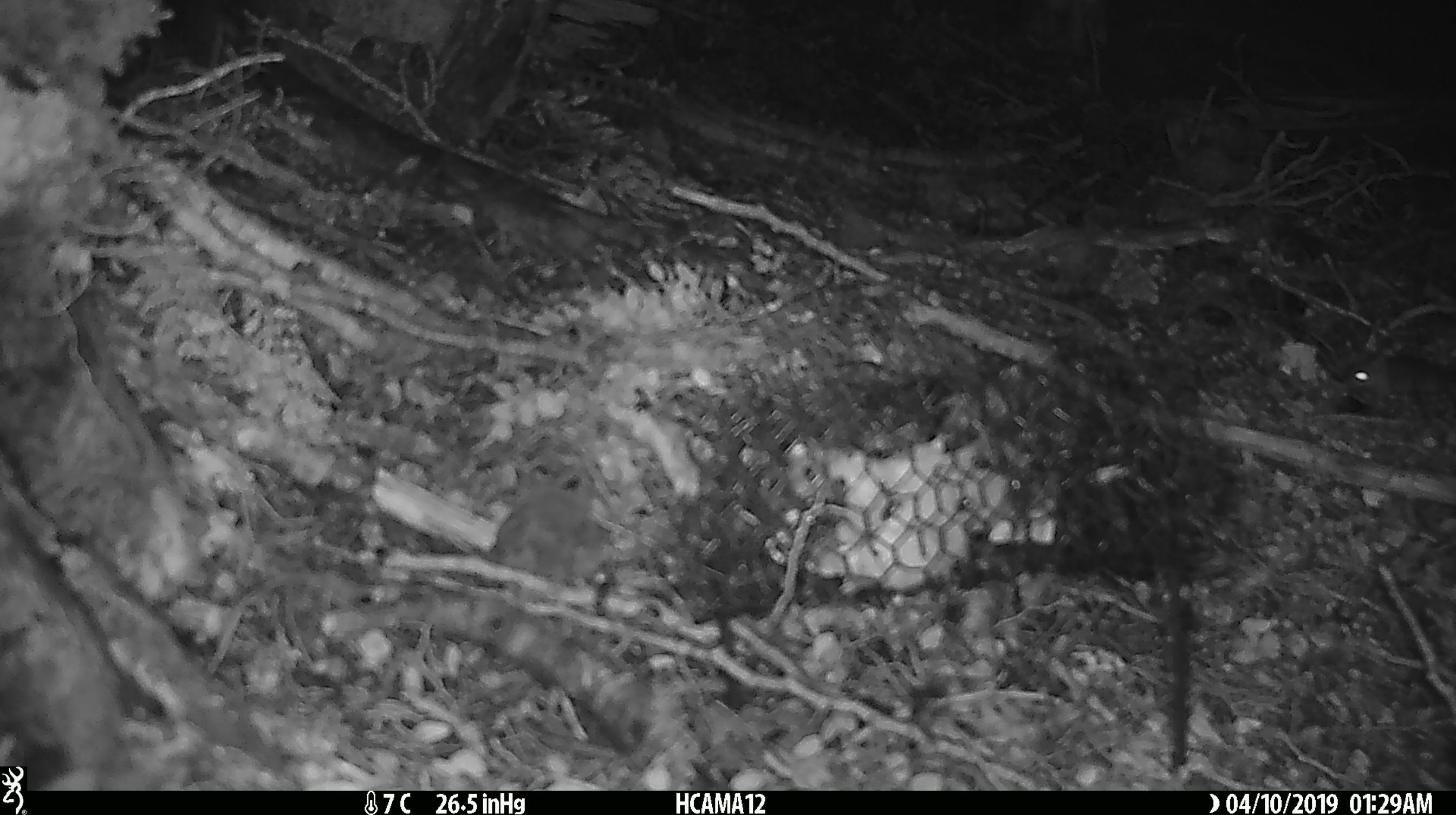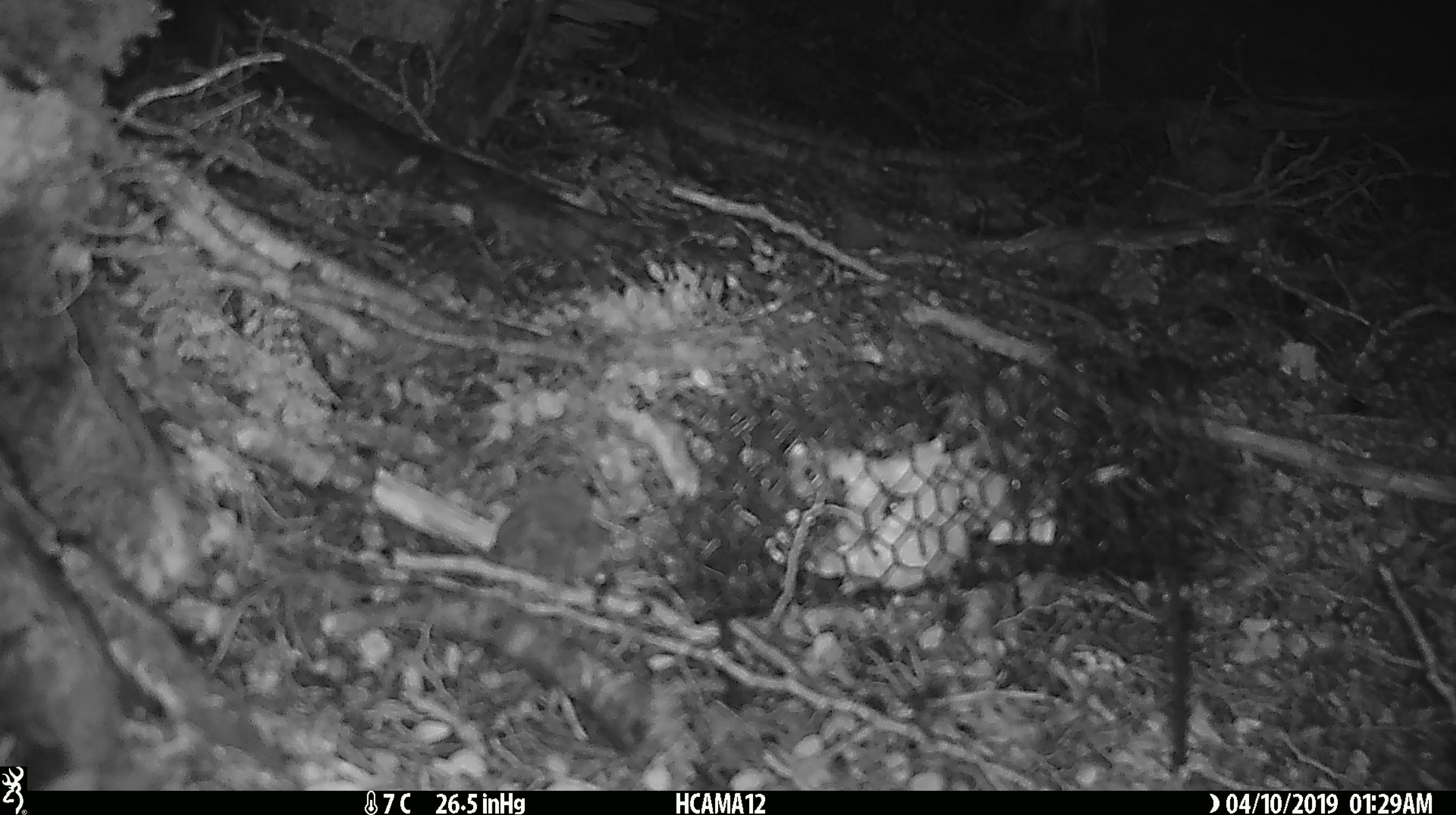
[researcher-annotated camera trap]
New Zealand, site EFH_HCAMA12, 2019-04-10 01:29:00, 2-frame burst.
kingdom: Animalia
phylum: Chordata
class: Mammalia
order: Rodentia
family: Muridae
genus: Mus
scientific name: Mus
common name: mouse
Mouse (Mus).